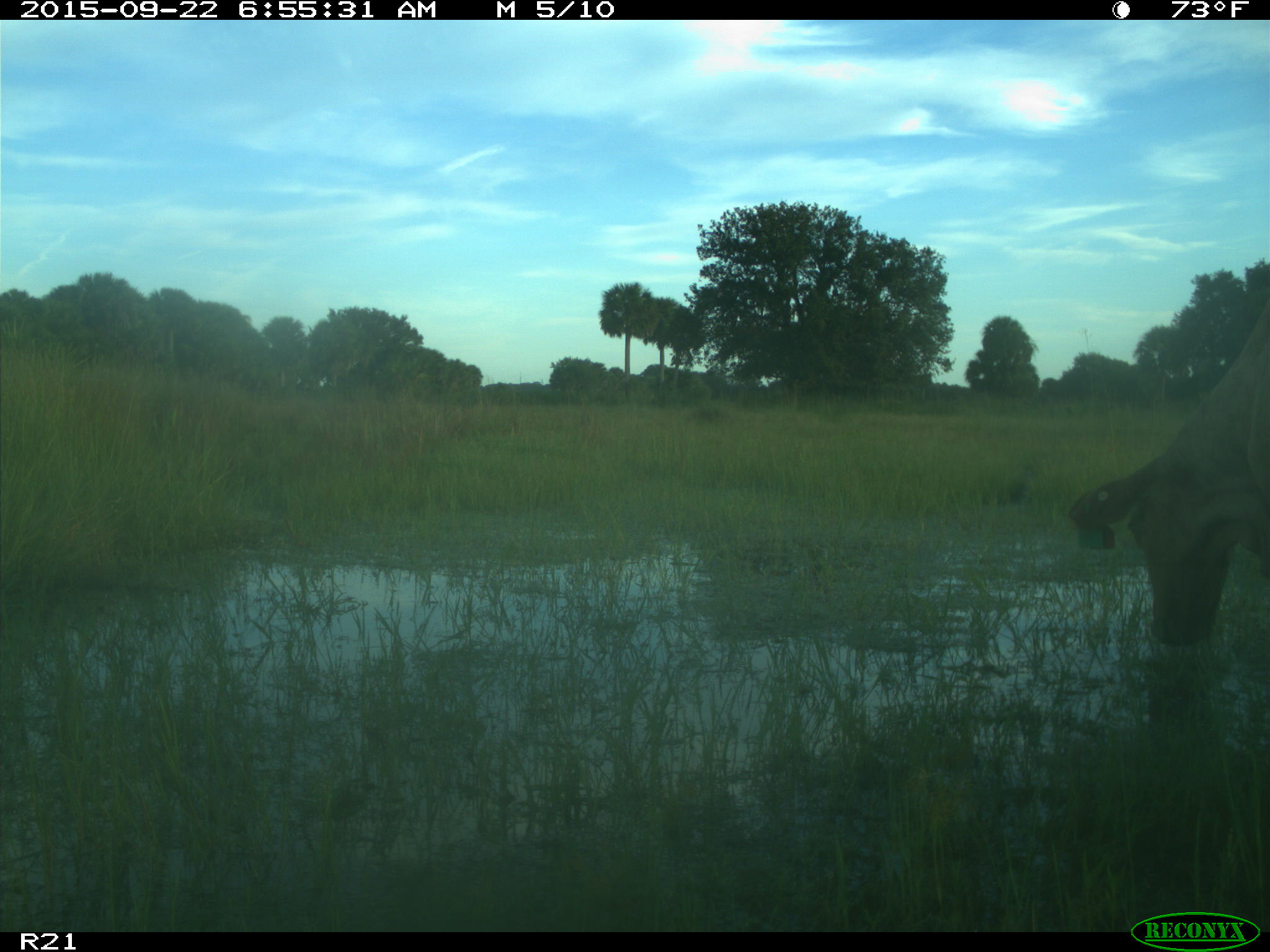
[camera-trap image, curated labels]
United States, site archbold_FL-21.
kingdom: Animalia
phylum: Chordata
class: Mammalia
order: Artiodactyla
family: Bovidae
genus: Bos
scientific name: Bos taurus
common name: domestic cow